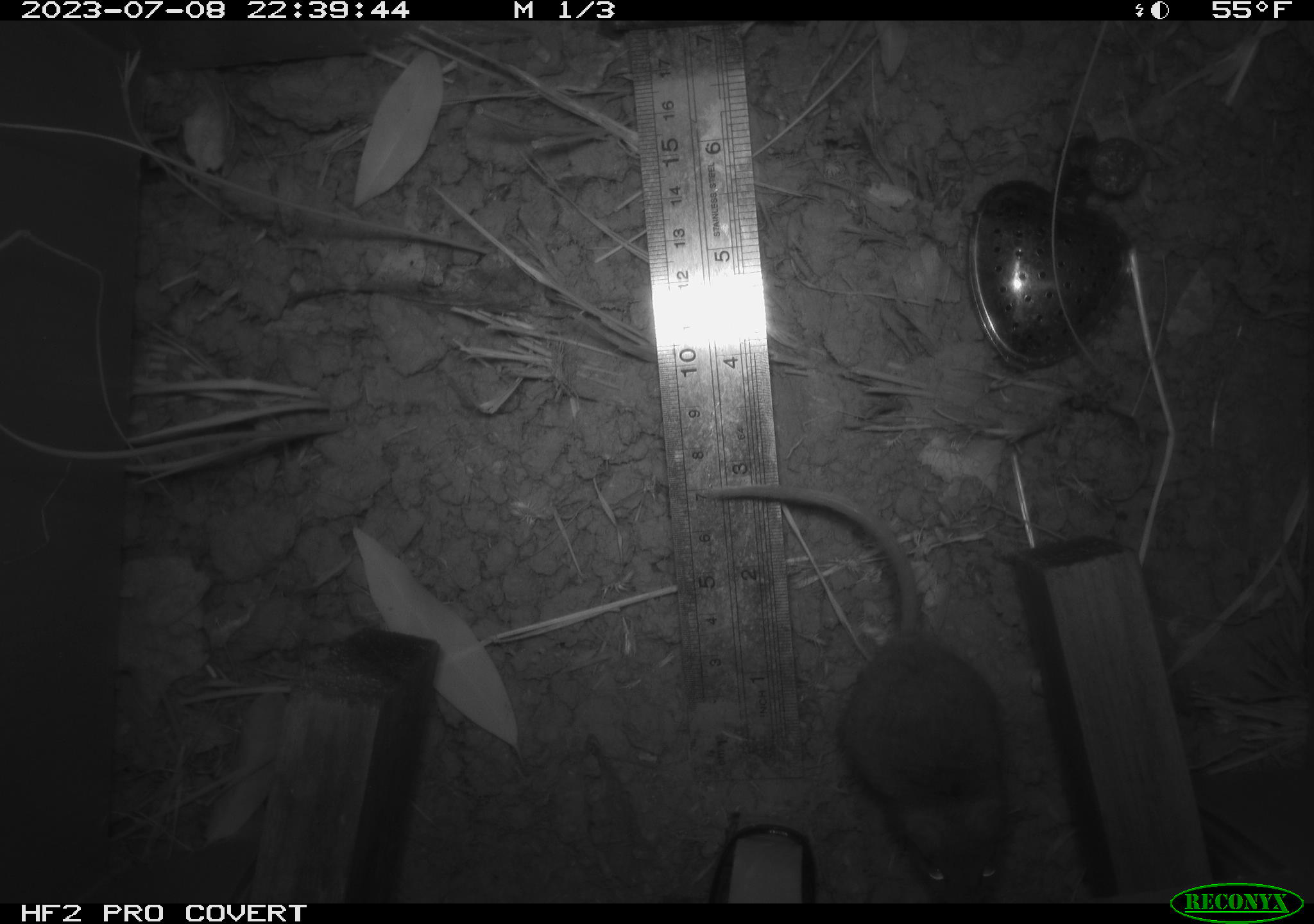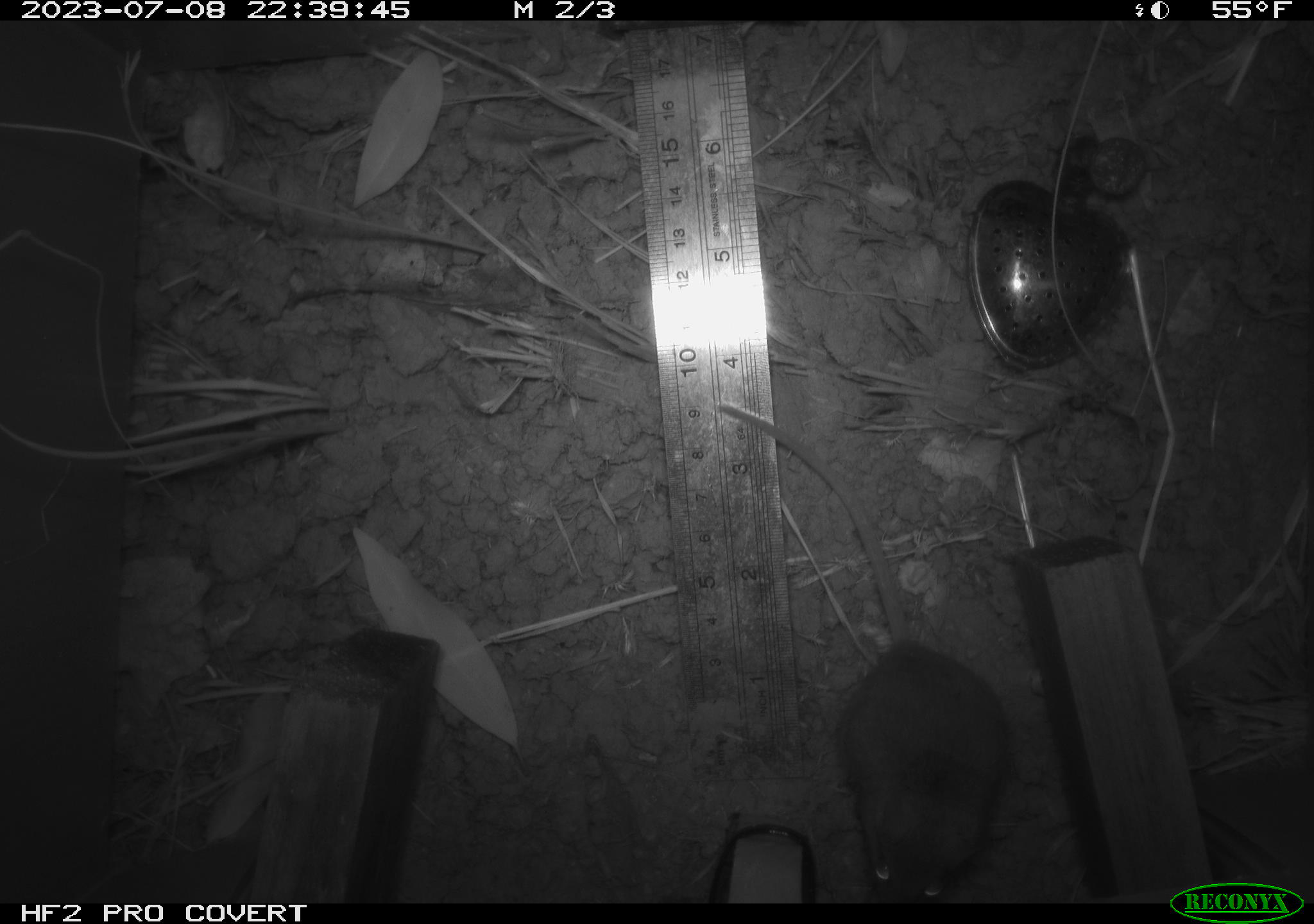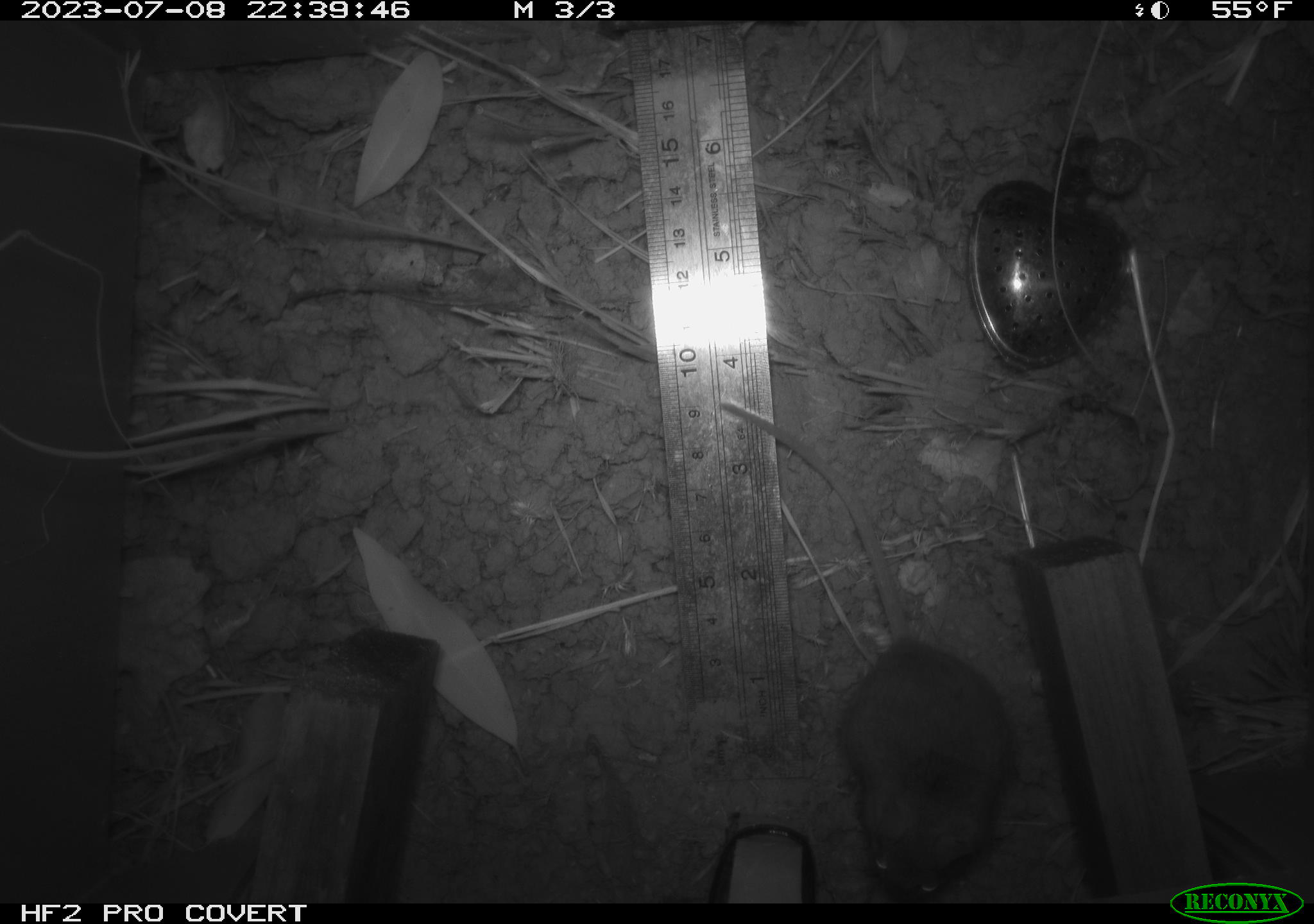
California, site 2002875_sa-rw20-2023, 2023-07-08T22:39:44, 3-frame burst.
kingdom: Animalia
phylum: Chordata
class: Mammalia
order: Rodentia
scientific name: Rodentia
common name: mouse species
Mouse species (Rodentia).